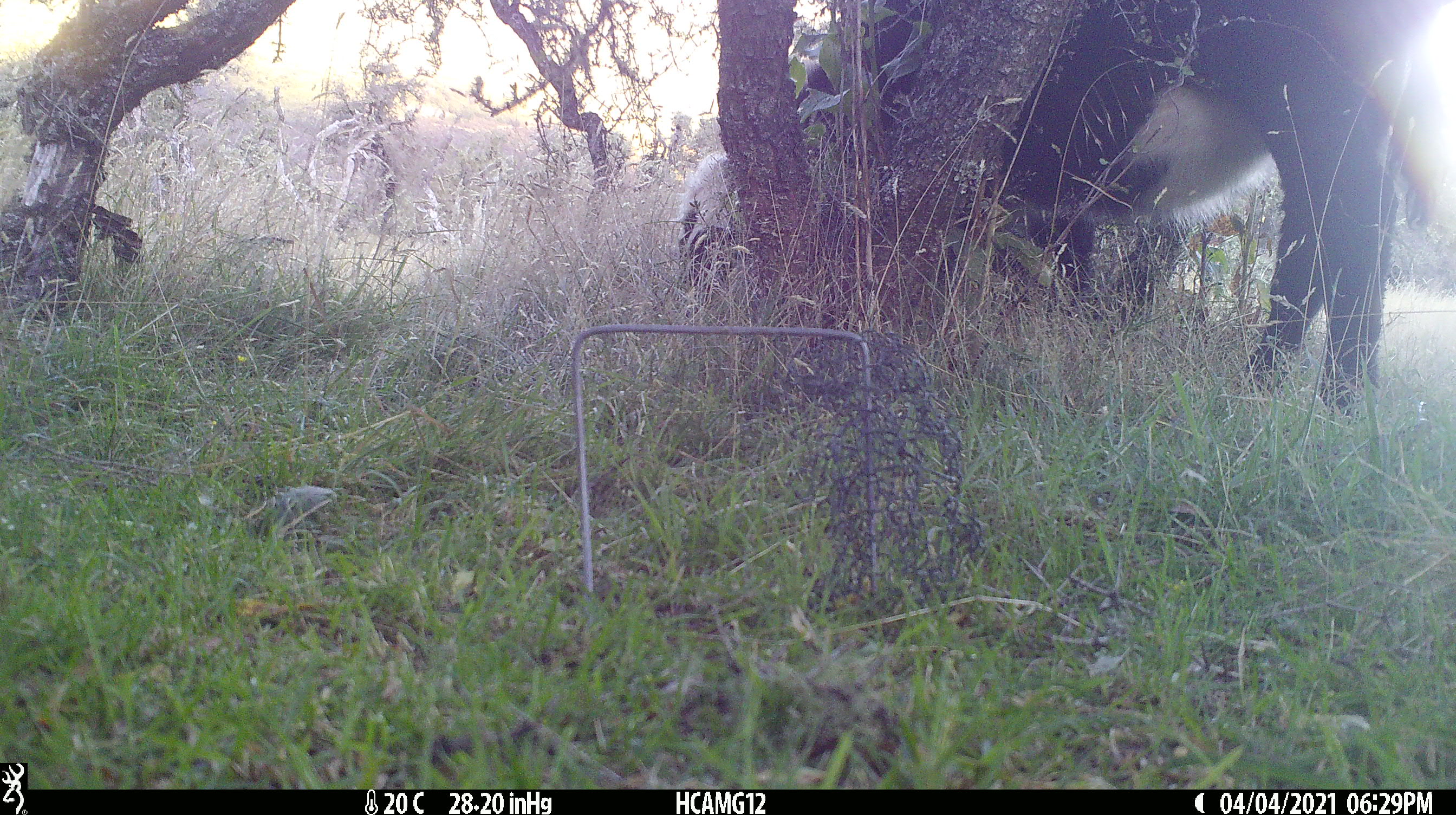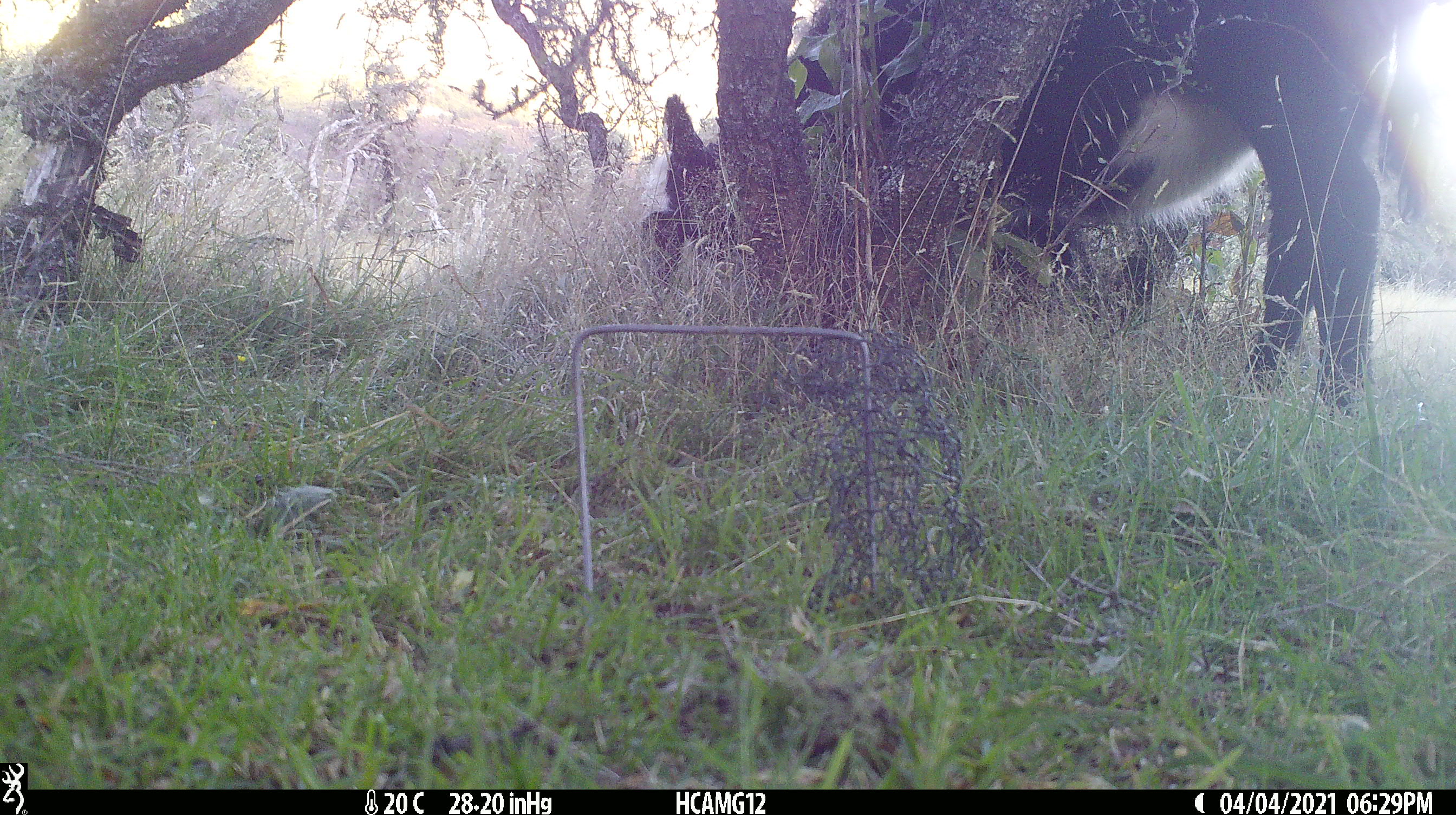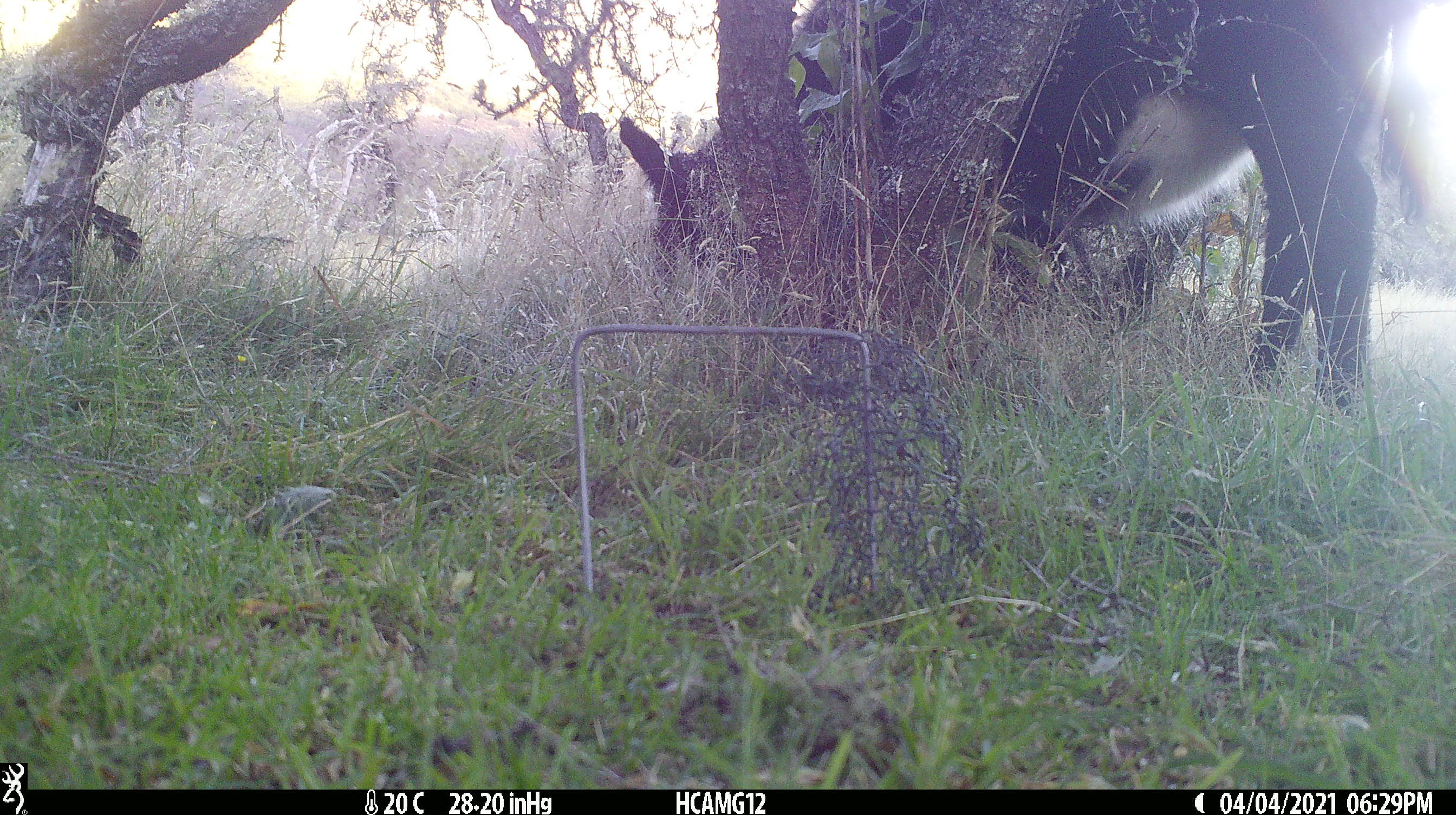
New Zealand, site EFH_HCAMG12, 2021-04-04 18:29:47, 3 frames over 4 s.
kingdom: Animalia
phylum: Chordata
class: Mammalia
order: Artiodactyla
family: Bovidae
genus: Bos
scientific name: Bos taurus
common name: domestic cow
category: cow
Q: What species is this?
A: Cow (domestic cow) (Bos taurus).